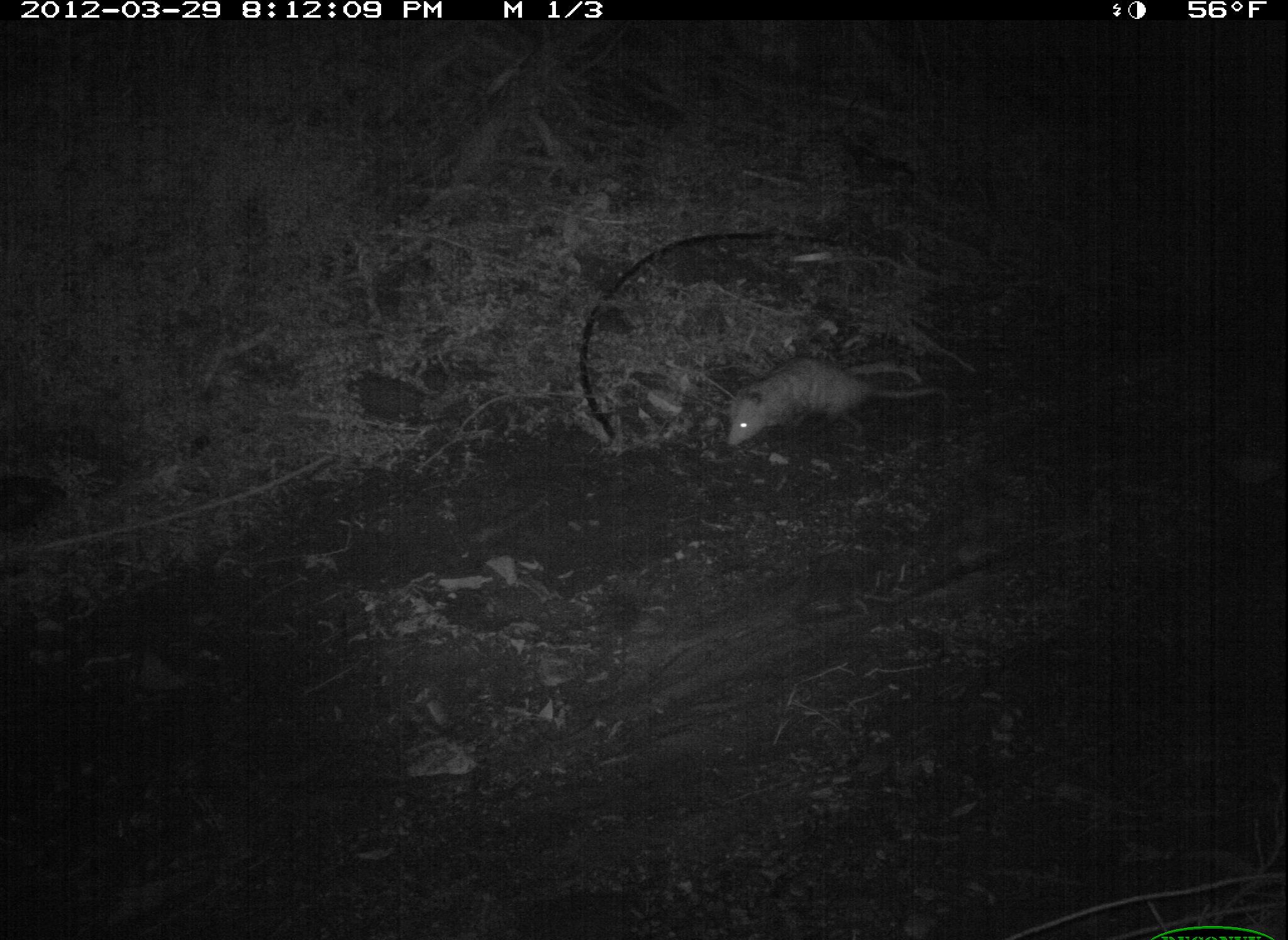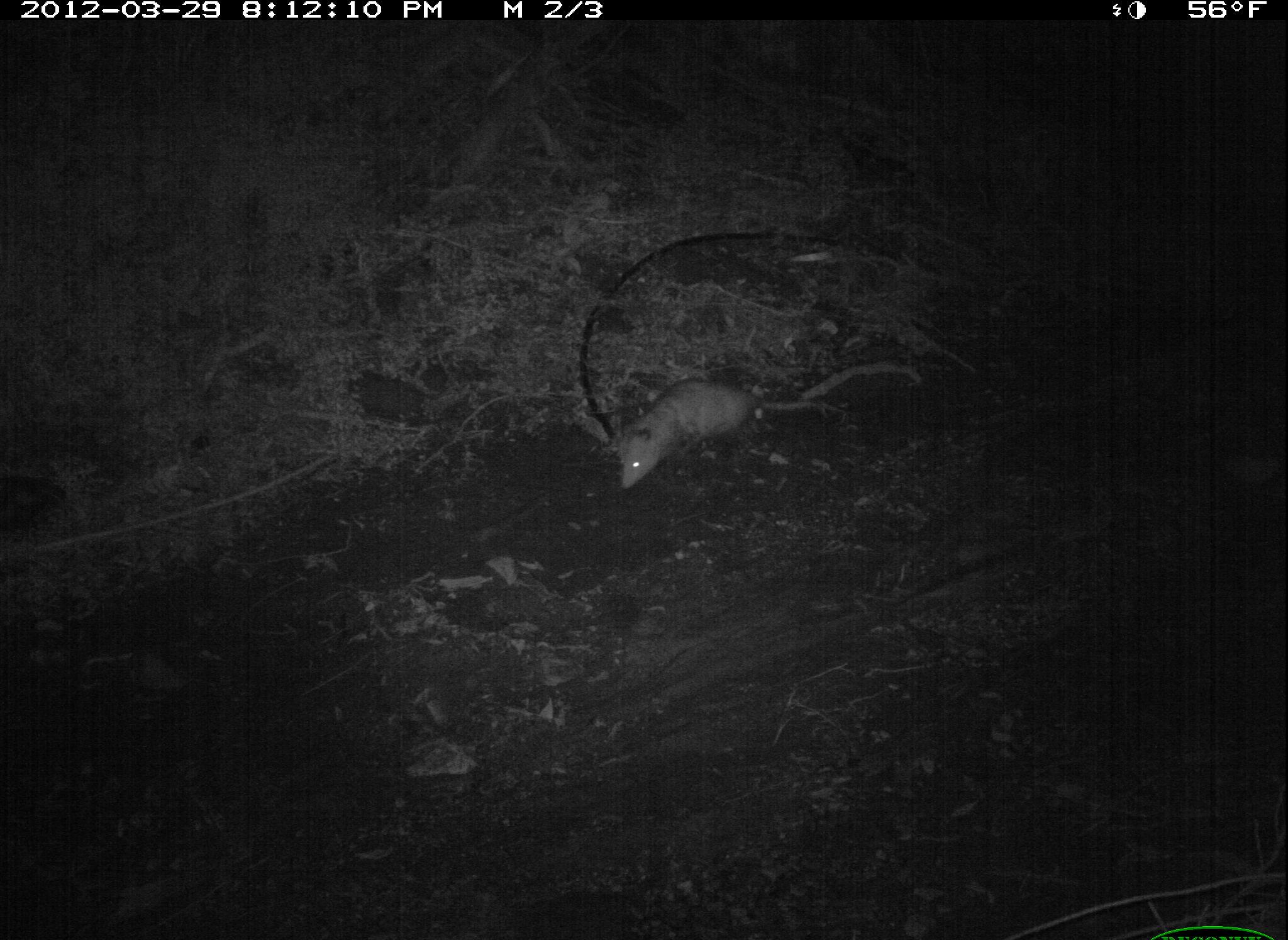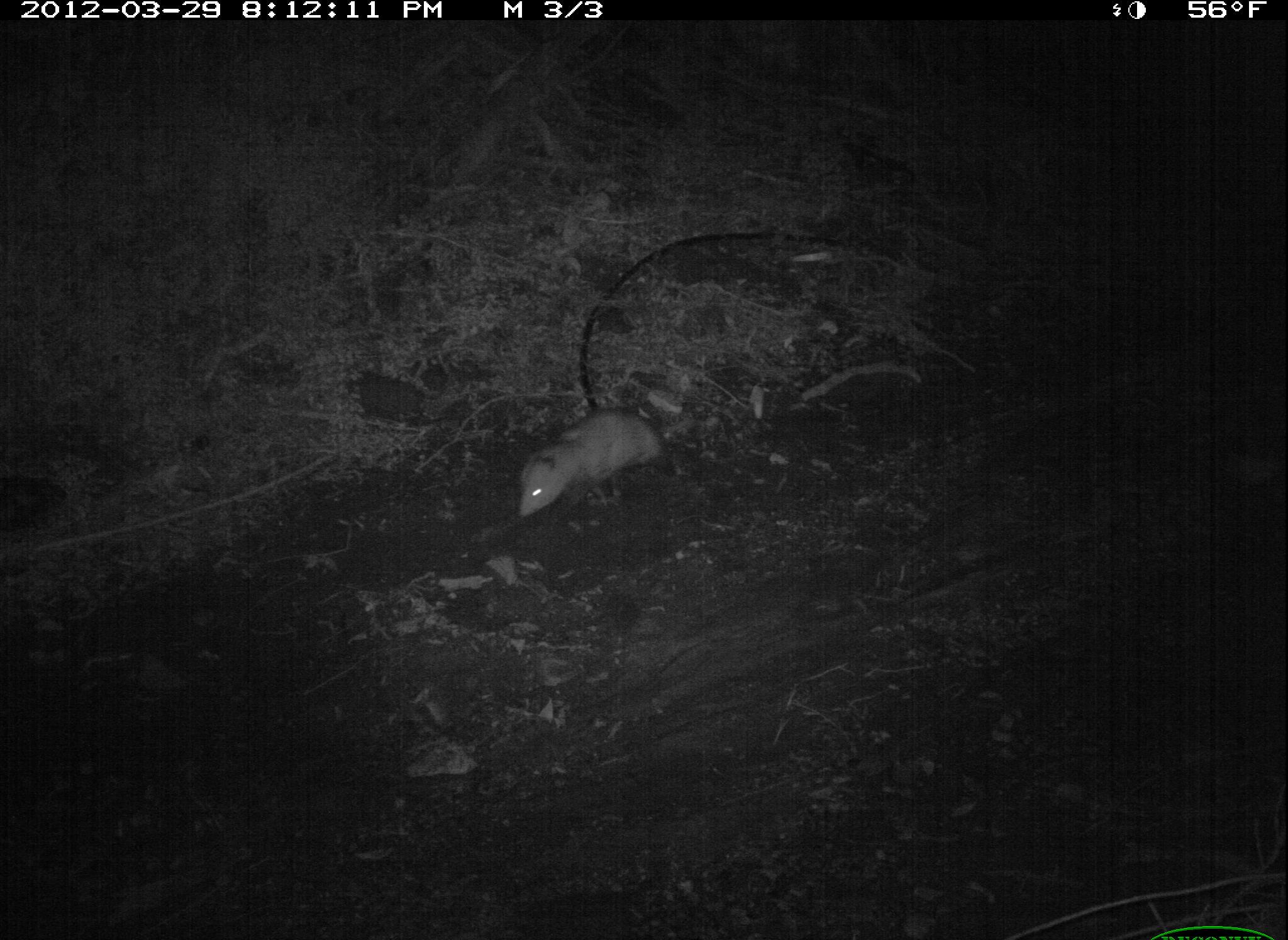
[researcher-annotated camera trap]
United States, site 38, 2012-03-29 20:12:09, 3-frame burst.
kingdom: Animalia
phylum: Chordata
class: Mammalia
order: Didelphimorphia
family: Didelphidae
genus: Didelphis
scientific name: Didelphis virginiana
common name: virginia opossum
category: opossum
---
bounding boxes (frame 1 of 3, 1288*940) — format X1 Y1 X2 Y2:
opossum: 700 338 963 454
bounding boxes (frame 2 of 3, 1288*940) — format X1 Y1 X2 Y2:
opossum: 596 346 845 493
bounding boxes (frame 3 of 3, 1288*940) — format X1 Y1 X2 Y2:
opossum: 509 396 698 526